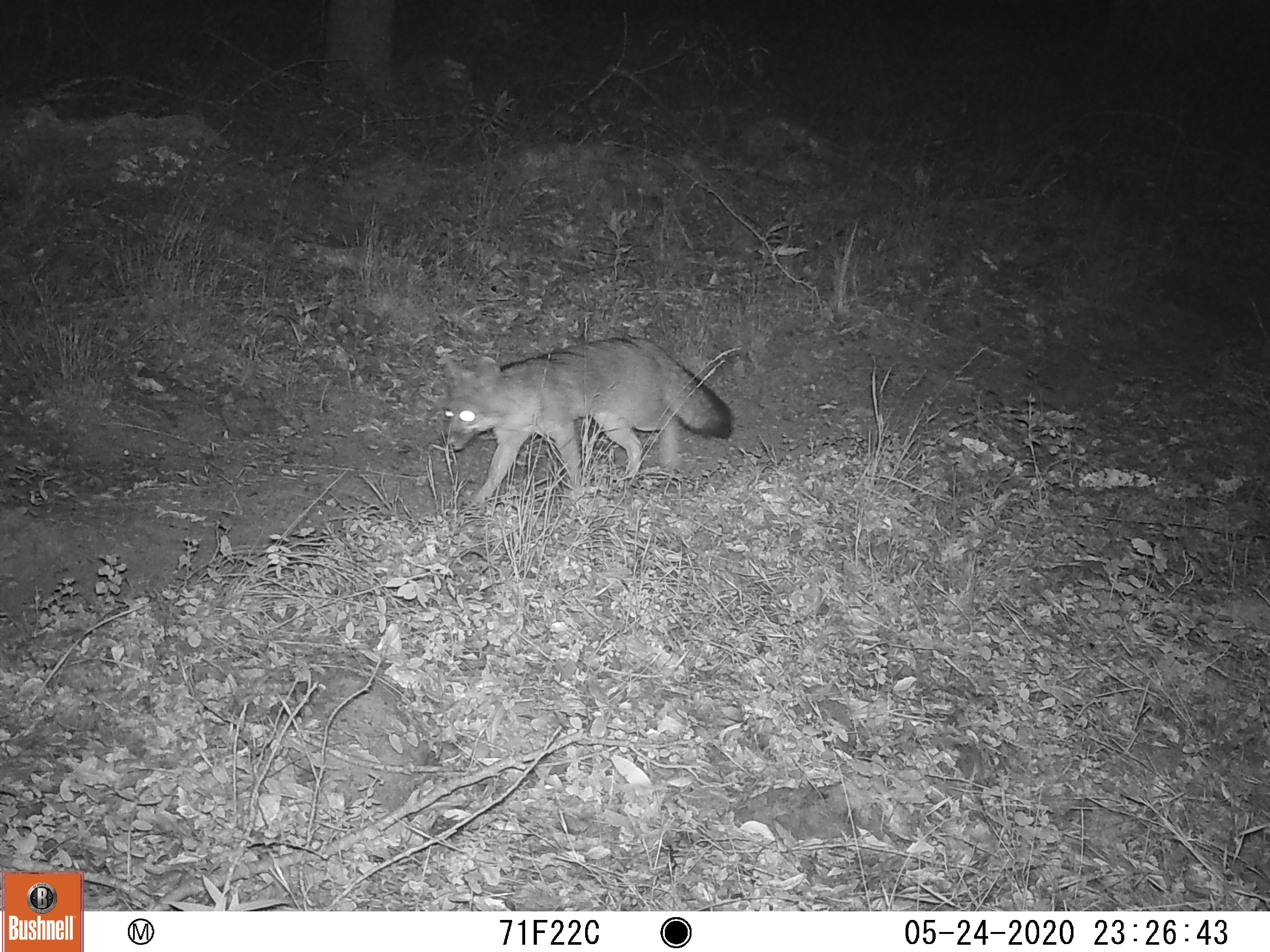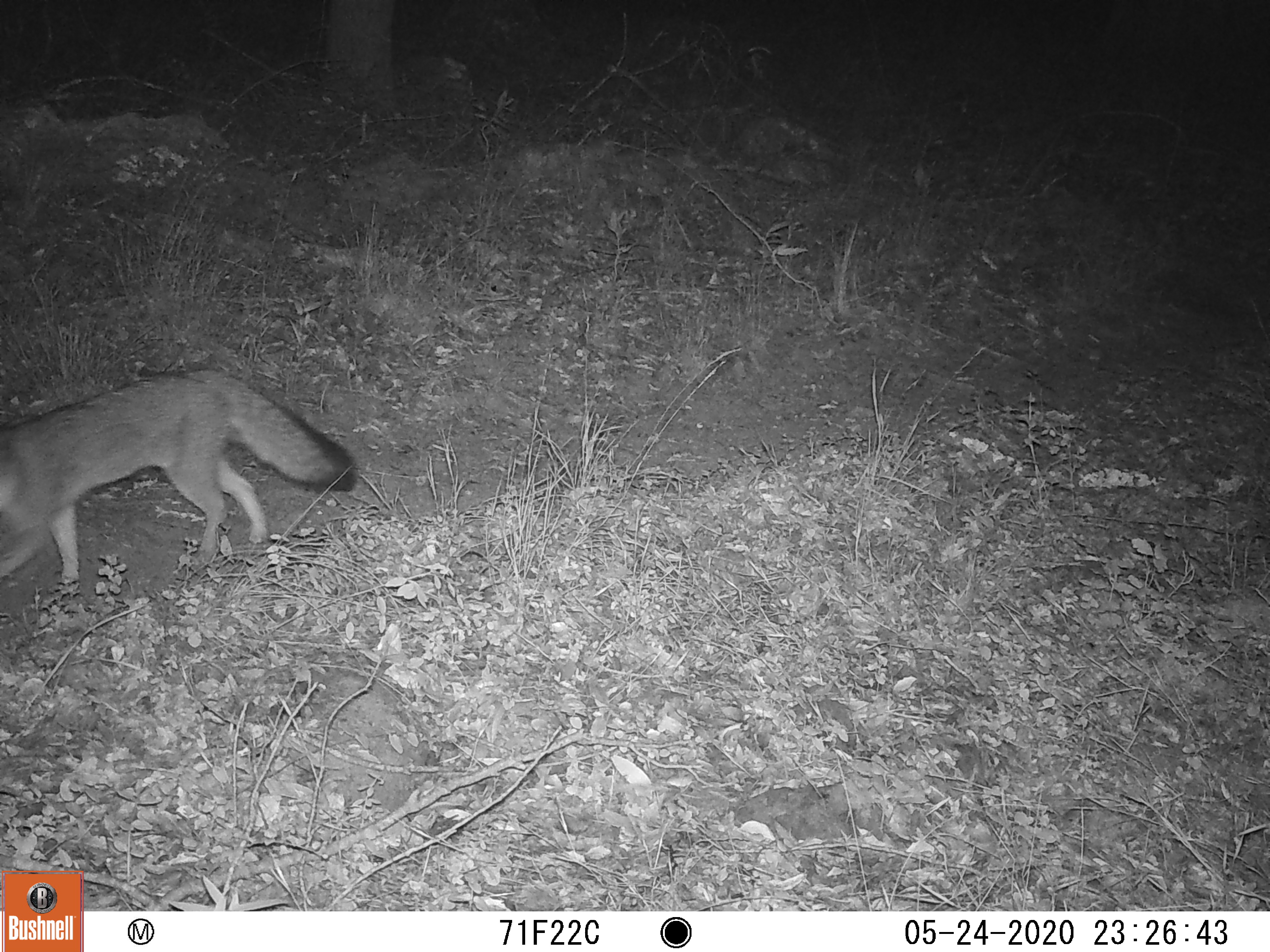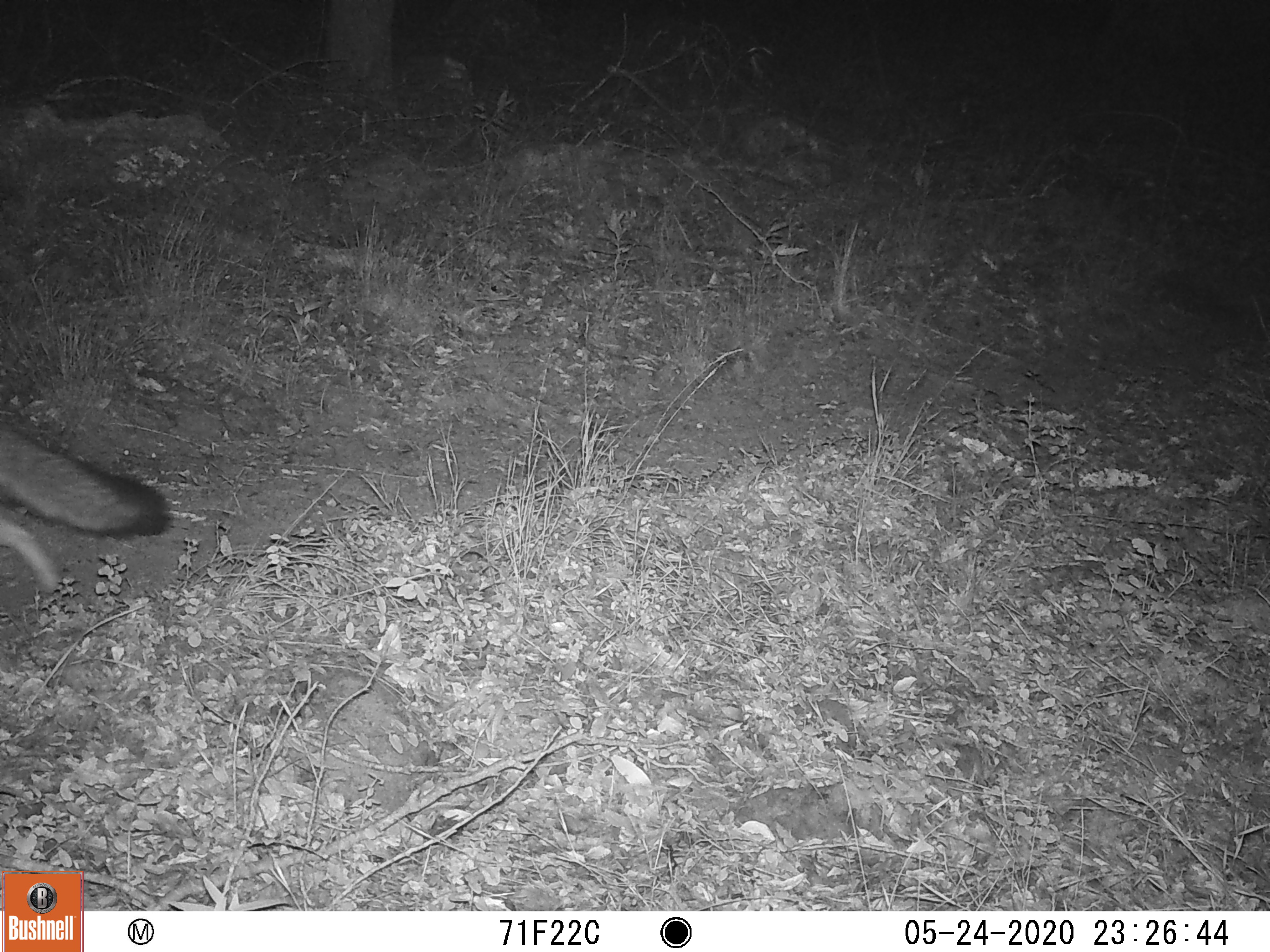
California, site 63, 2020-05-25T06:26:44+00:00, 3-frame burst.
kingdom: Animalia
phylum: Chordata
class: Mammalia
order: Carnivora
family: Canidae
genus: Urocyon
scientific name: Urocyon cinereoargenteus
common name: gray fox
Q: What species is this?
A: Gray fox (Urocyon cinereoargenteus).